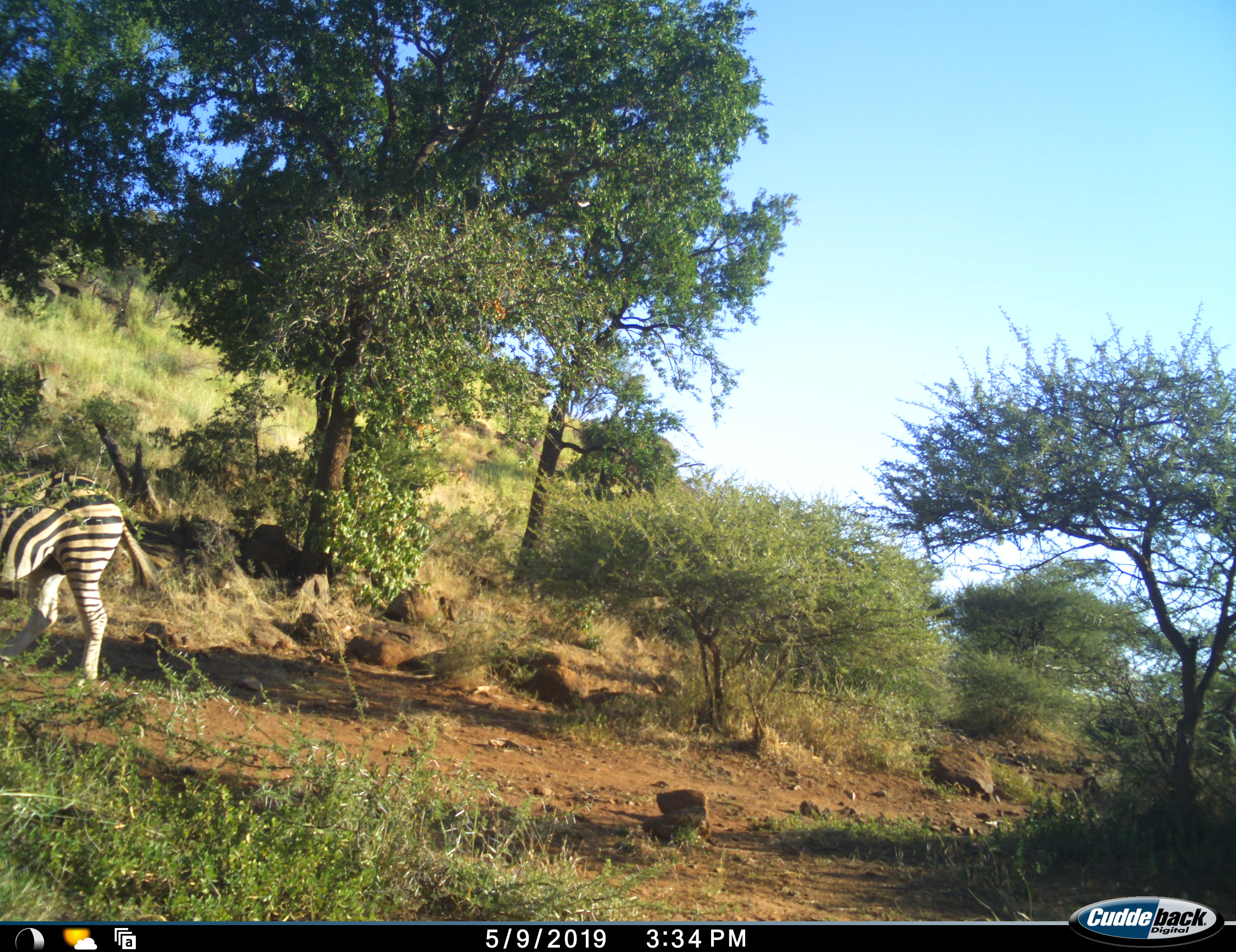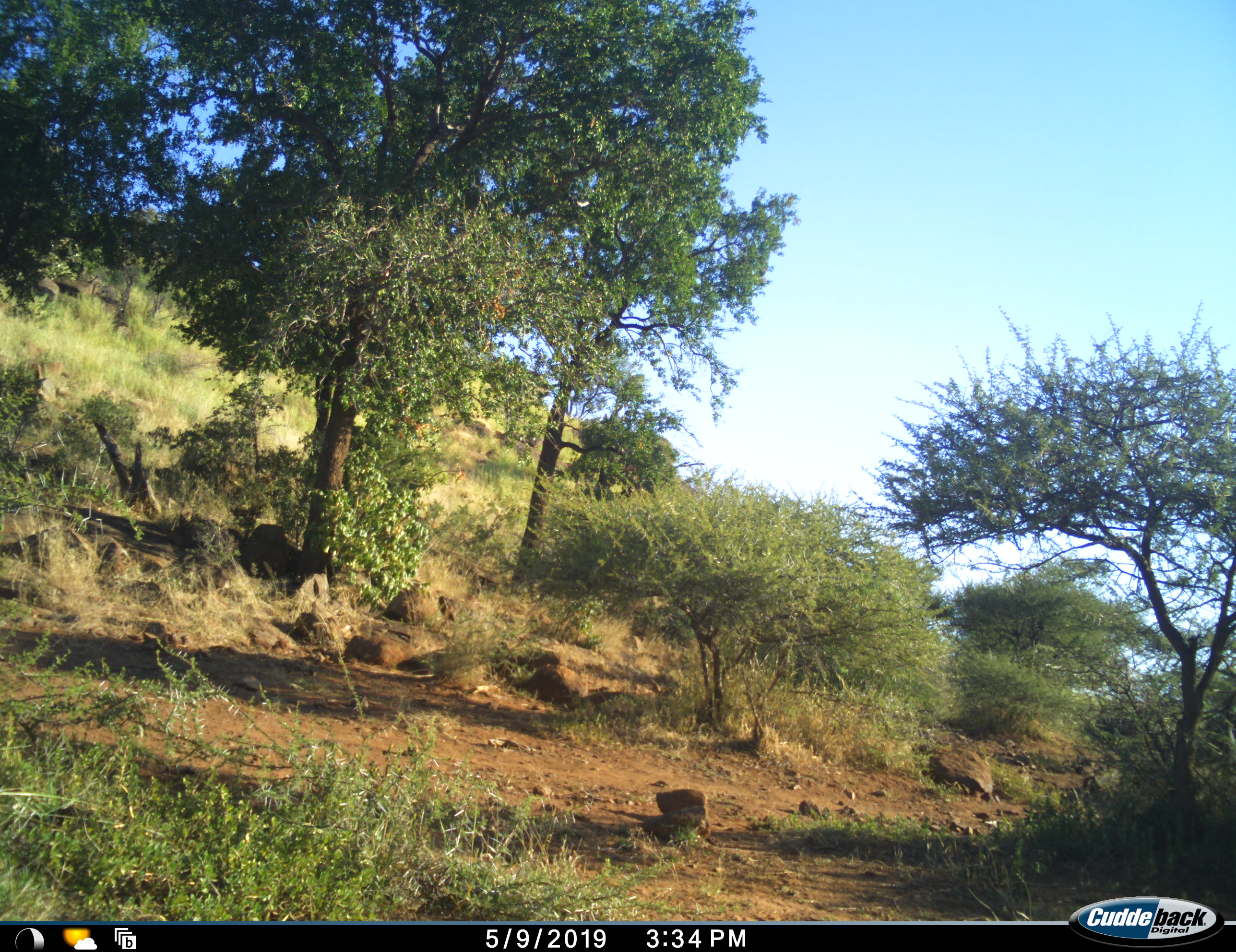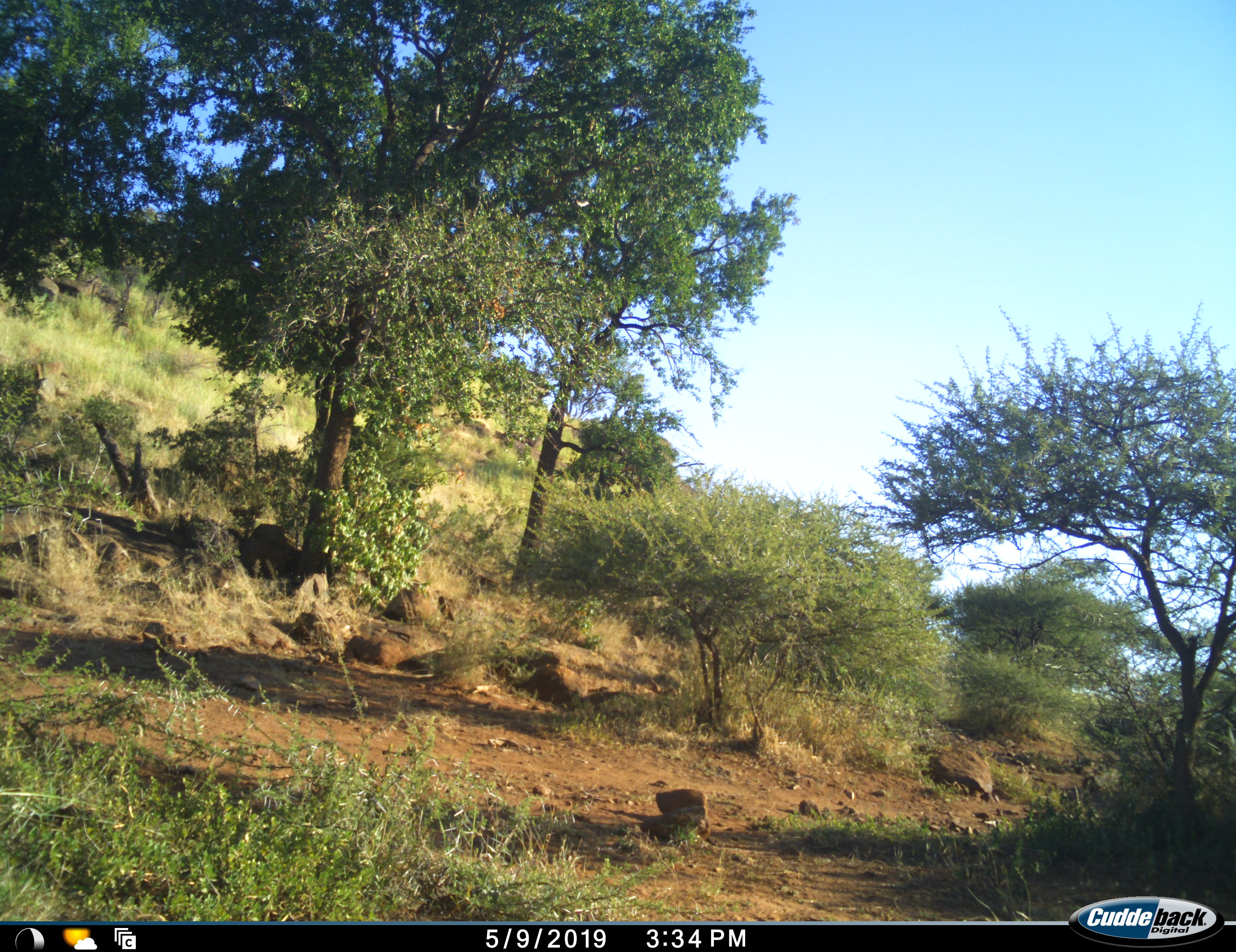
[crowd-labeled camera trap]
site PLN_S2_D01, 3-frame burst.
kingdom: Animalia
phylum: Chordata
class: Mammalia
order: Perissodactyla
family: Equidae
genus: Equus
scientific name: Equus quagga burchellii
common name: burchell's zebra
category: zebraburchells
Zebraburchells (burchell's zebra) (Equus quagga burchellii), count 1. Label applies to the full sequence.